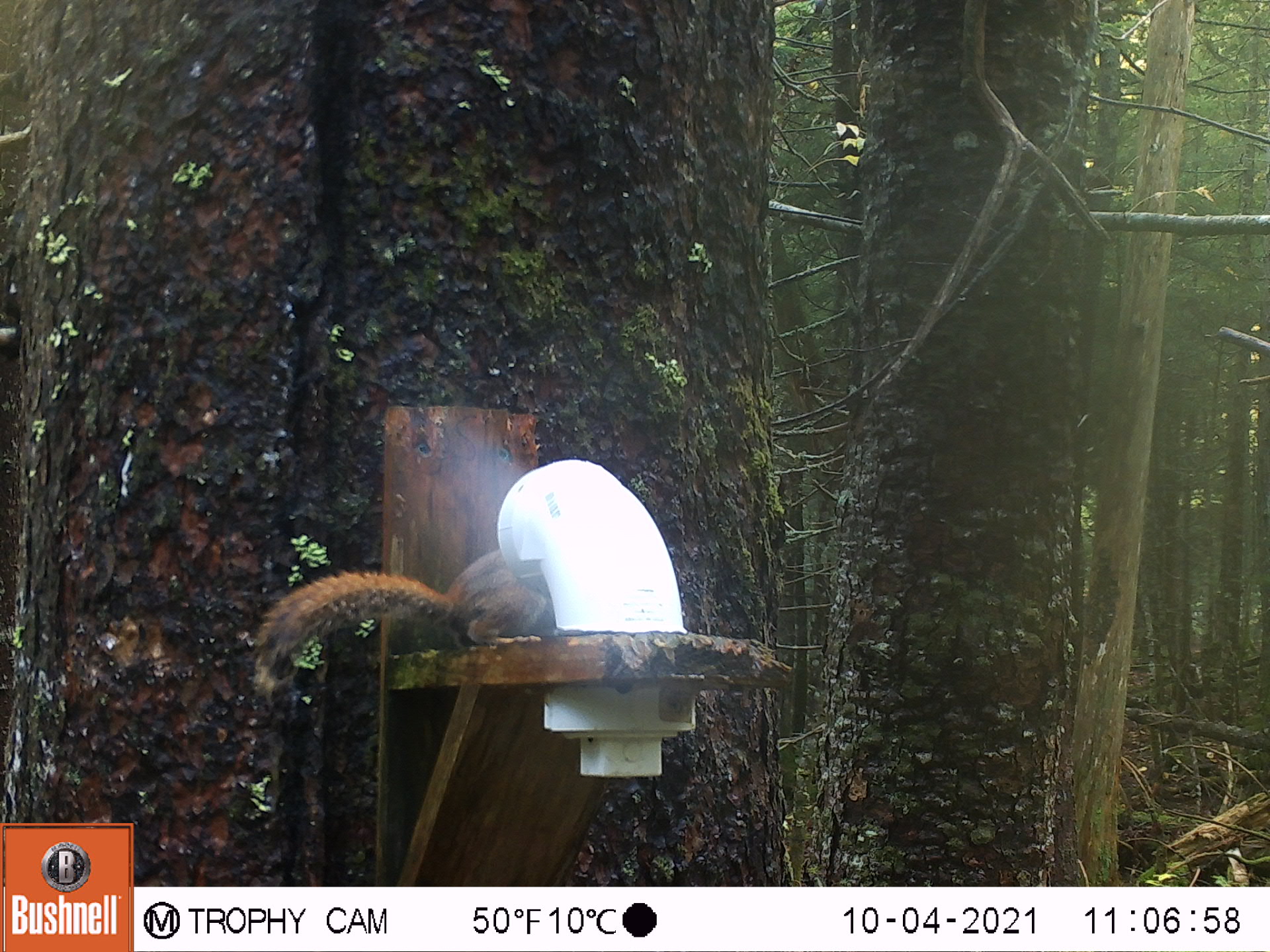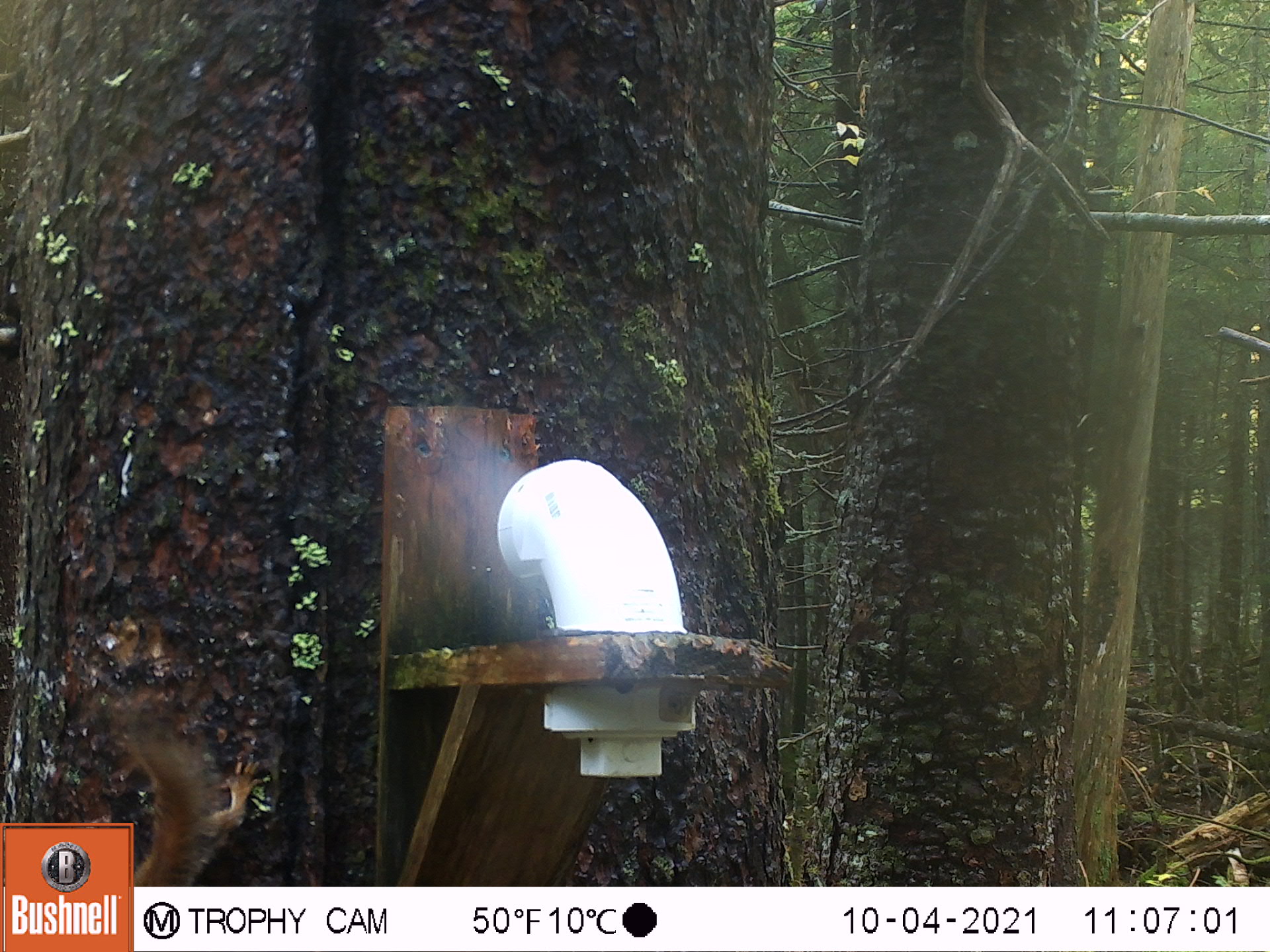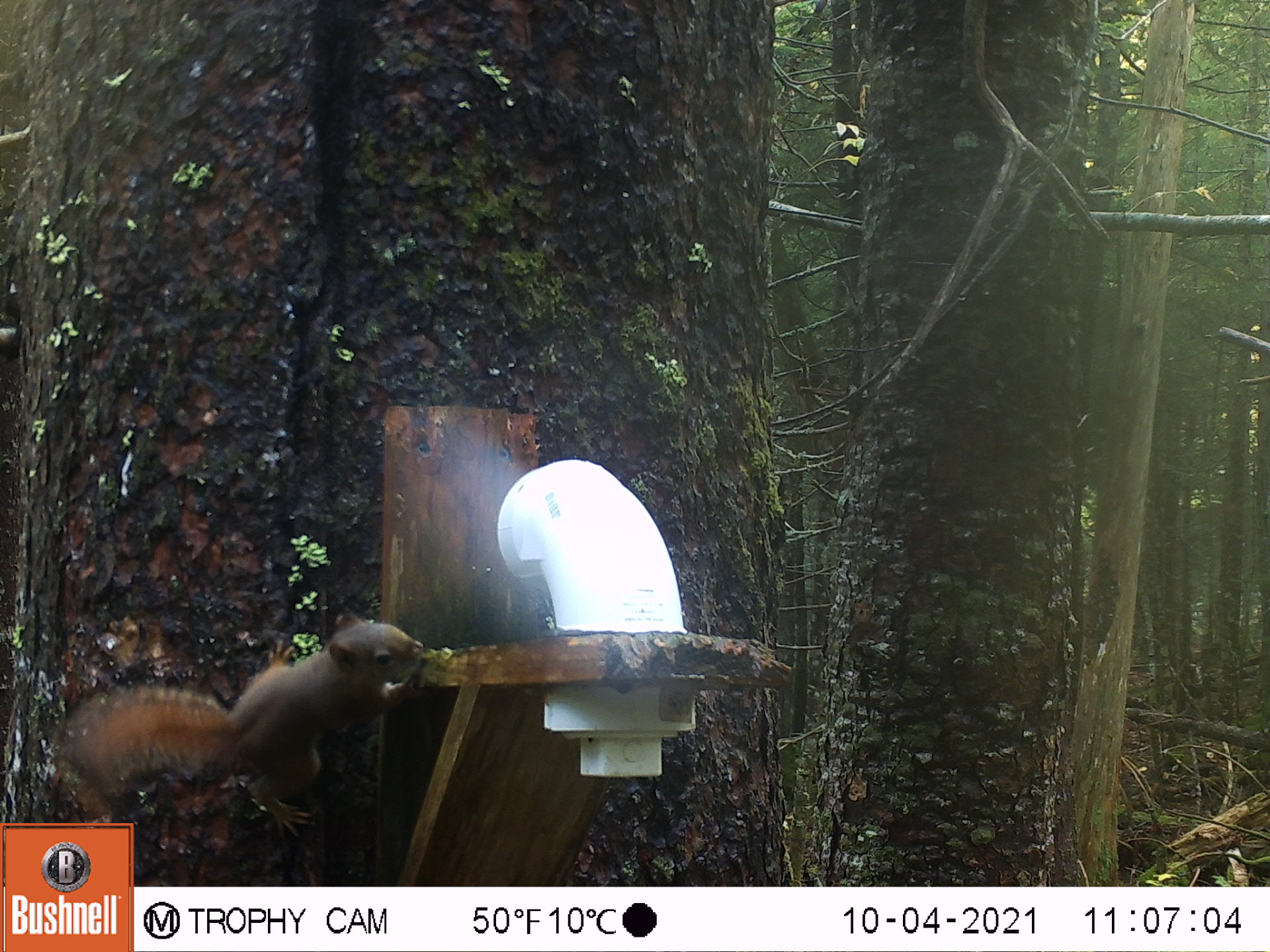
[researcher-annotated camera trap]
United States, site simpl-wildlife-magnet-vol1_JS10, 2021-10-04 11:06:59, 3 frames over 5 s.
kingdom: Animalia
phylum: Chordata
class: Mammalia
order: Rodentia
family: Sciuridae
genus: Tamiasciurus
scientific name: Tamiasciurus hudsonicus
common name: red squirrel